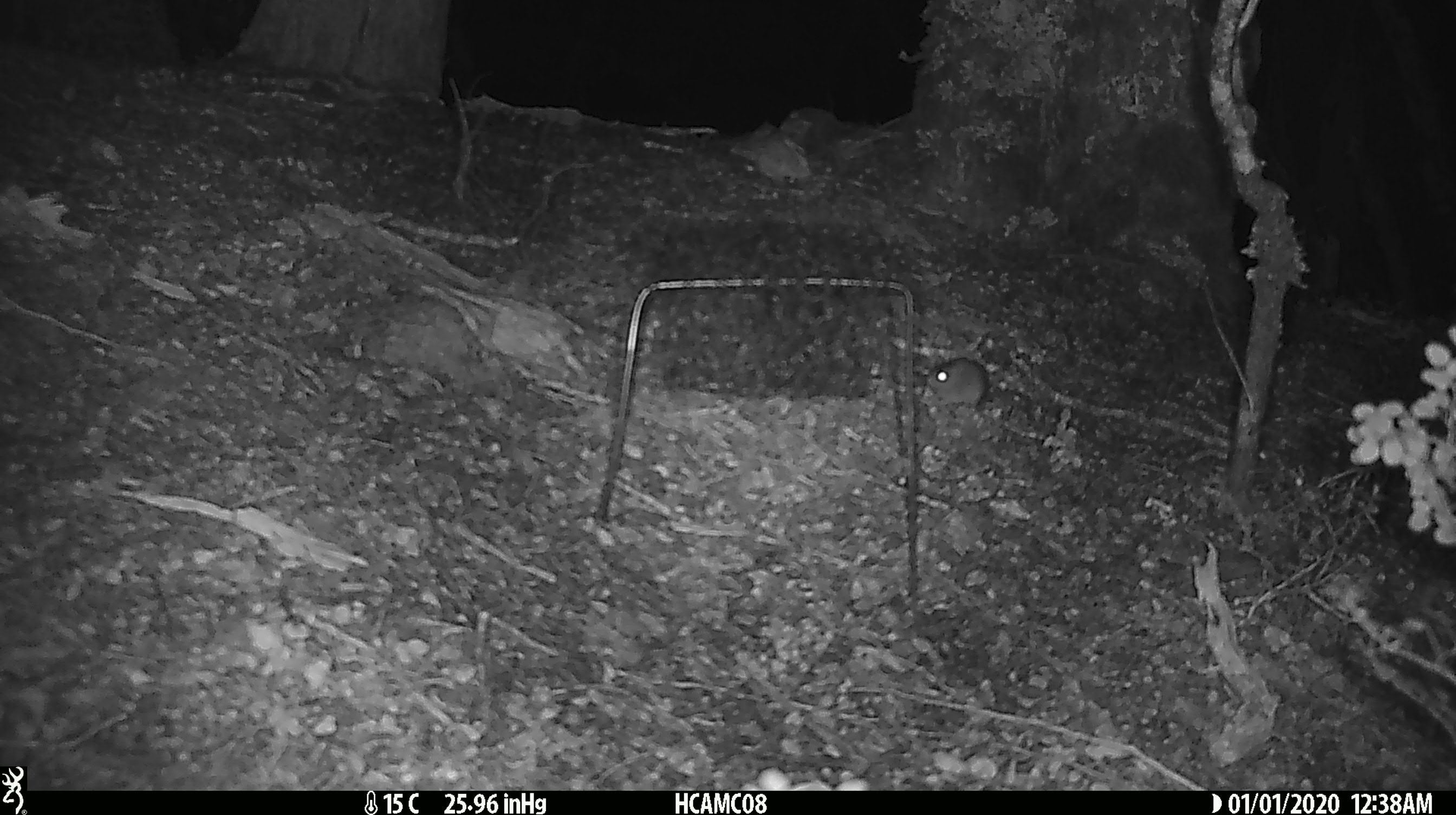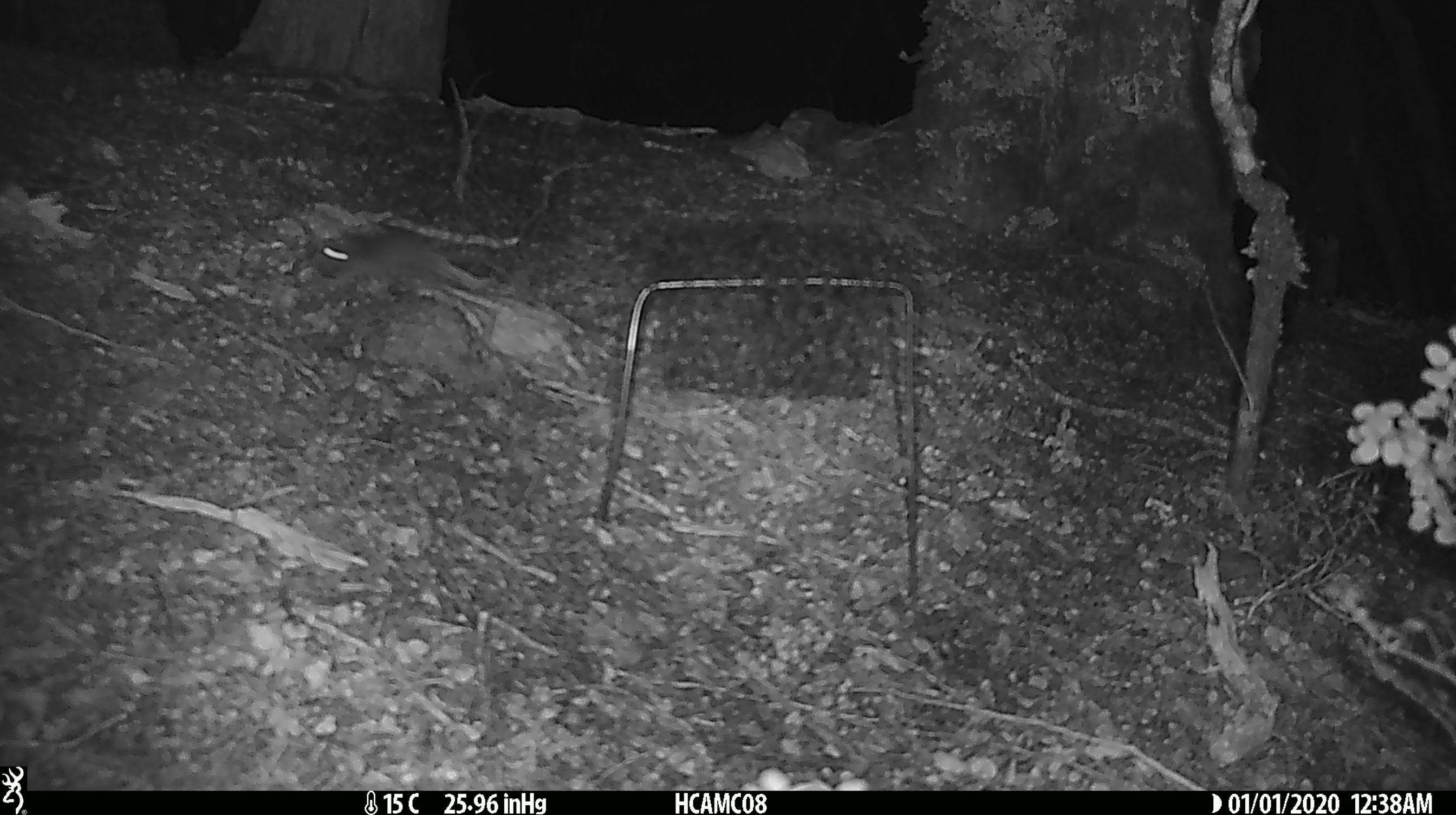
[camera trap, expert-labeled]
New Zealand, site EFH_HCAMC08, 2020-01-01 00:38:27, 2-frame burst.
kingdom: Animalia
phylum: Chordata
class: Mammalia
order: Rodentia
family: Muridae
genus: Mus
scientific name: Mus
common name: mouse